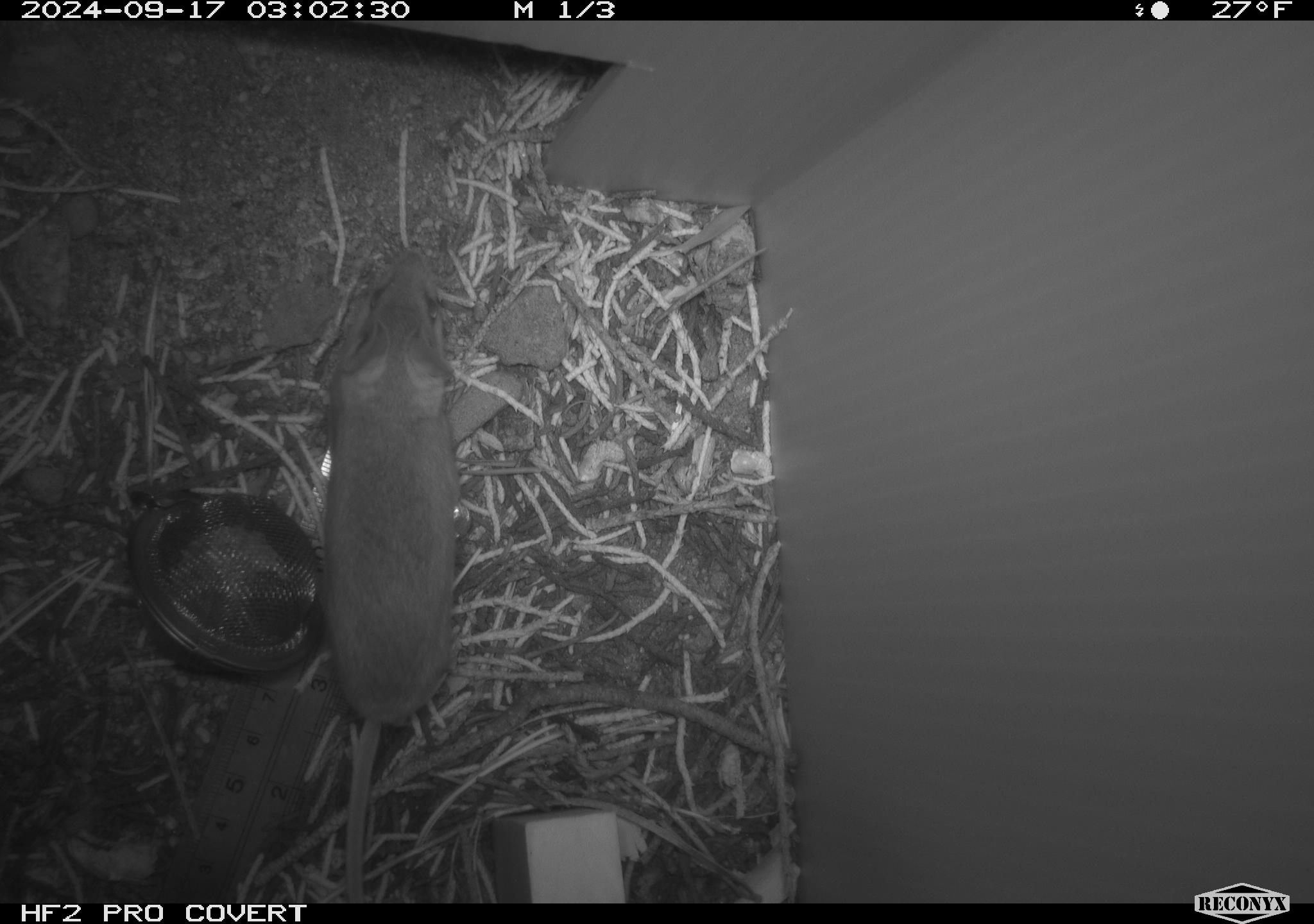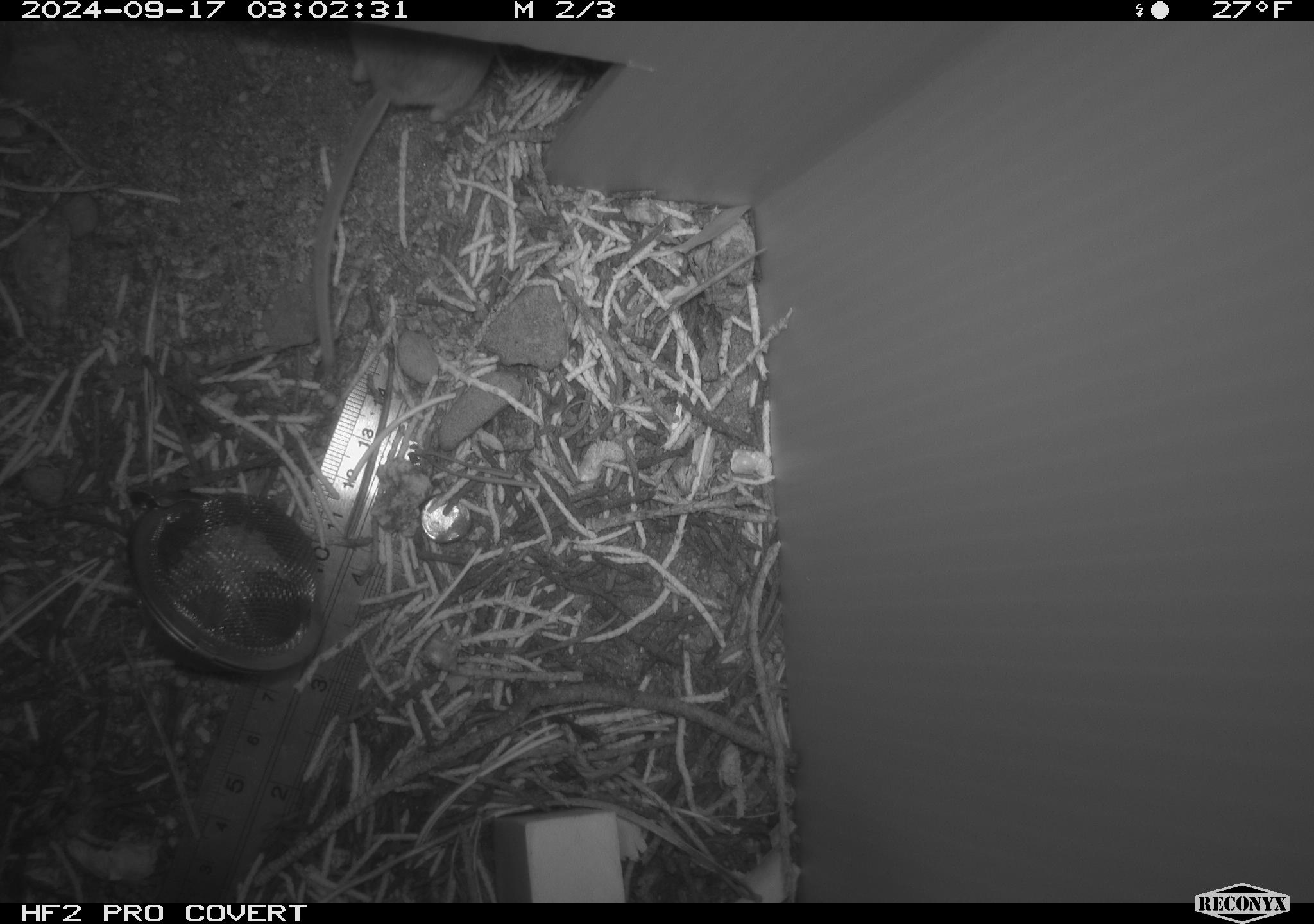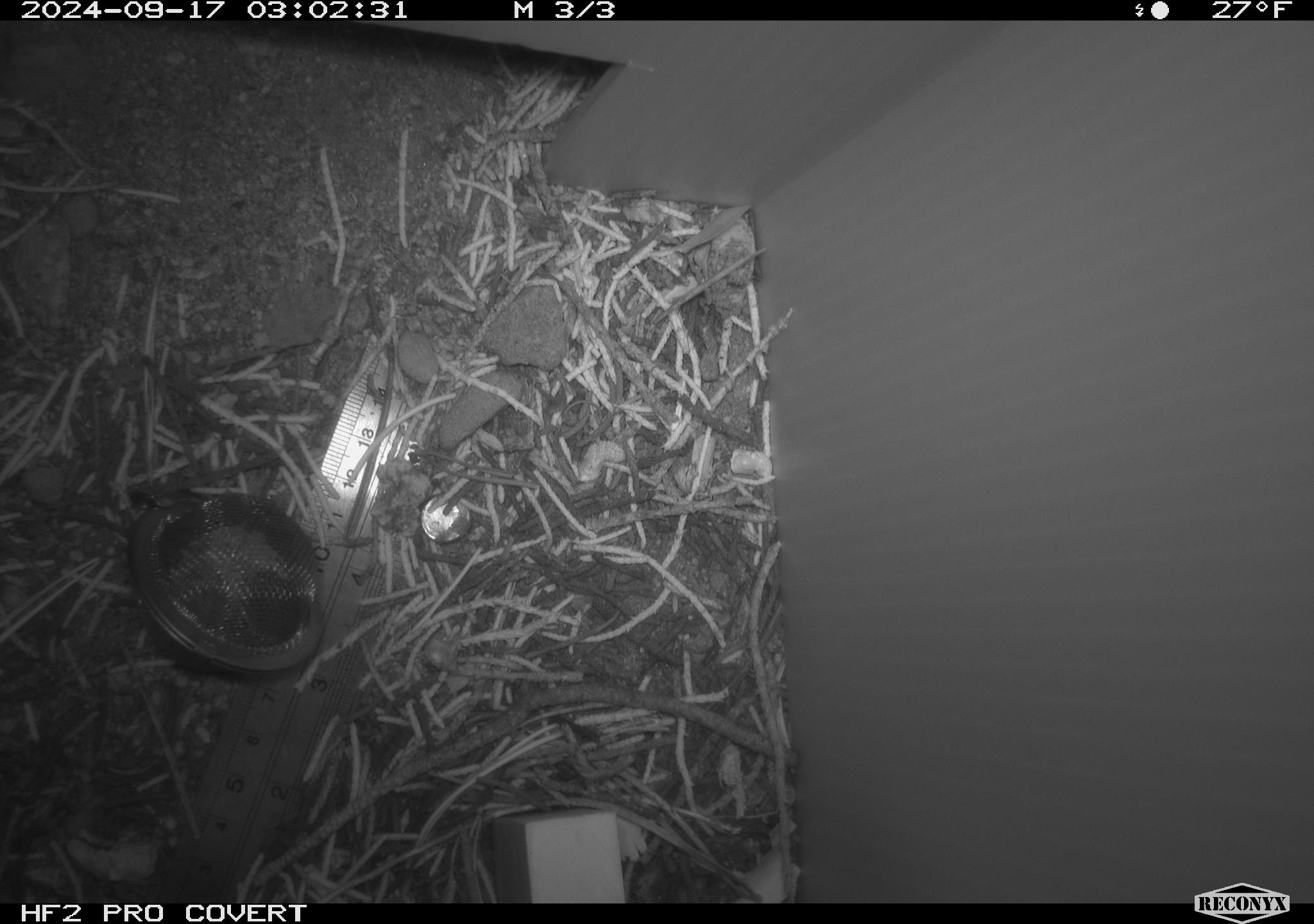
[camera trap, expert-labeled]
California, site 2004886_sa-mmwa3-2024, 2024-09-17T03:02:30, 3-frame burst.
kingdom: Animalia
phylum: Chordata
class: Mammalia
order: Rodentia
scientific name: Rodentia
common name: mouse species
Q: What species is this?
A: Mouse species (Rodentia).